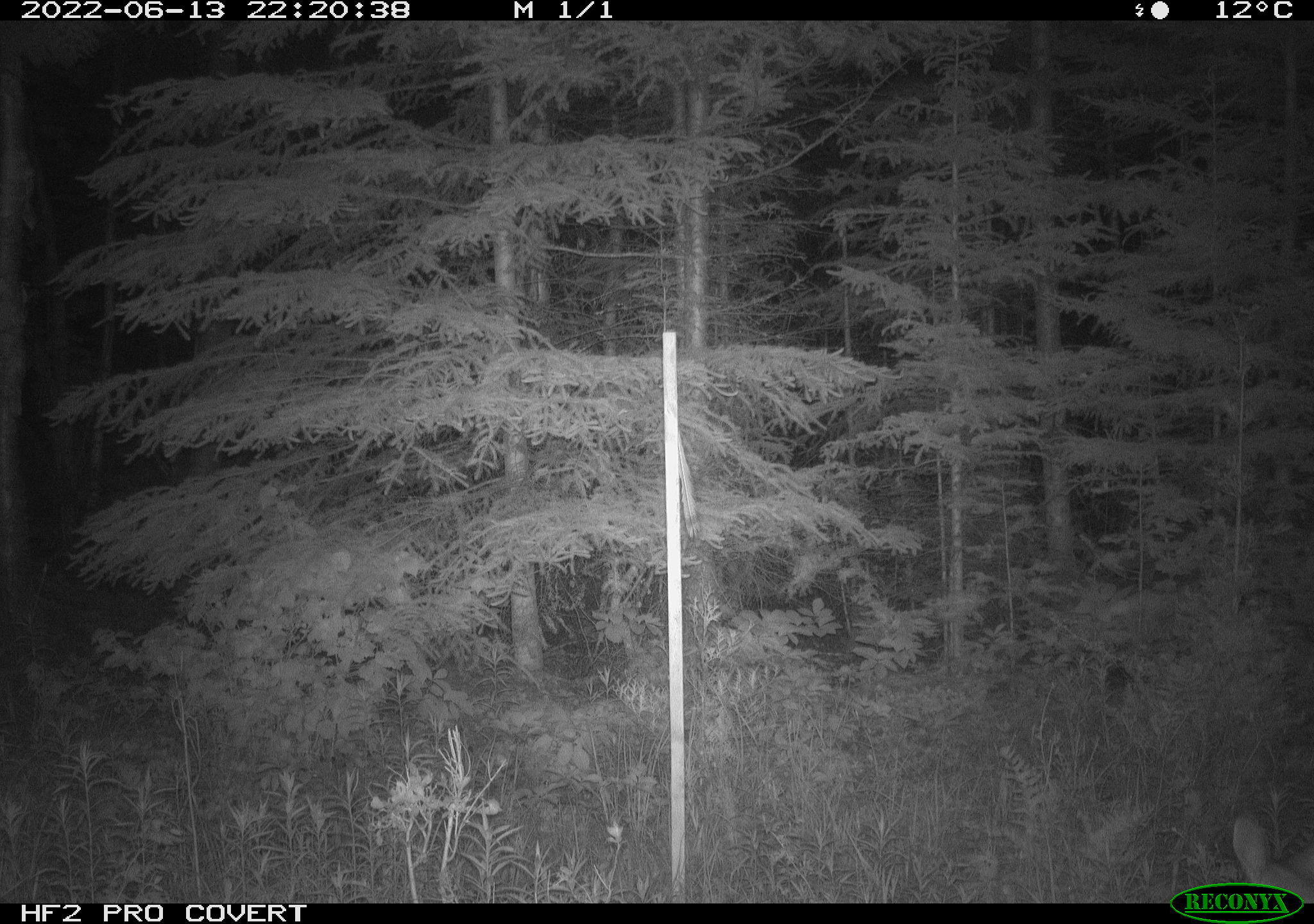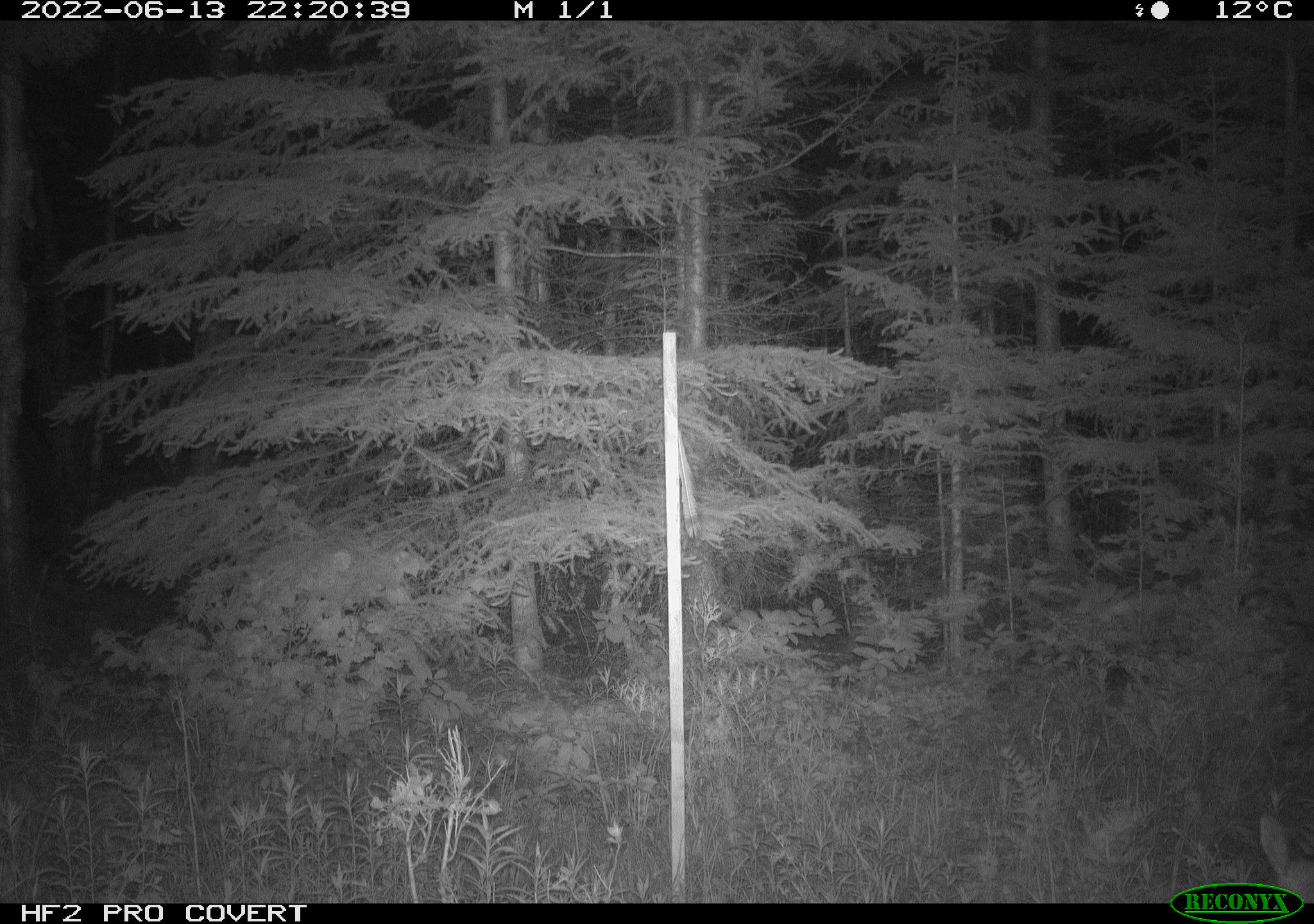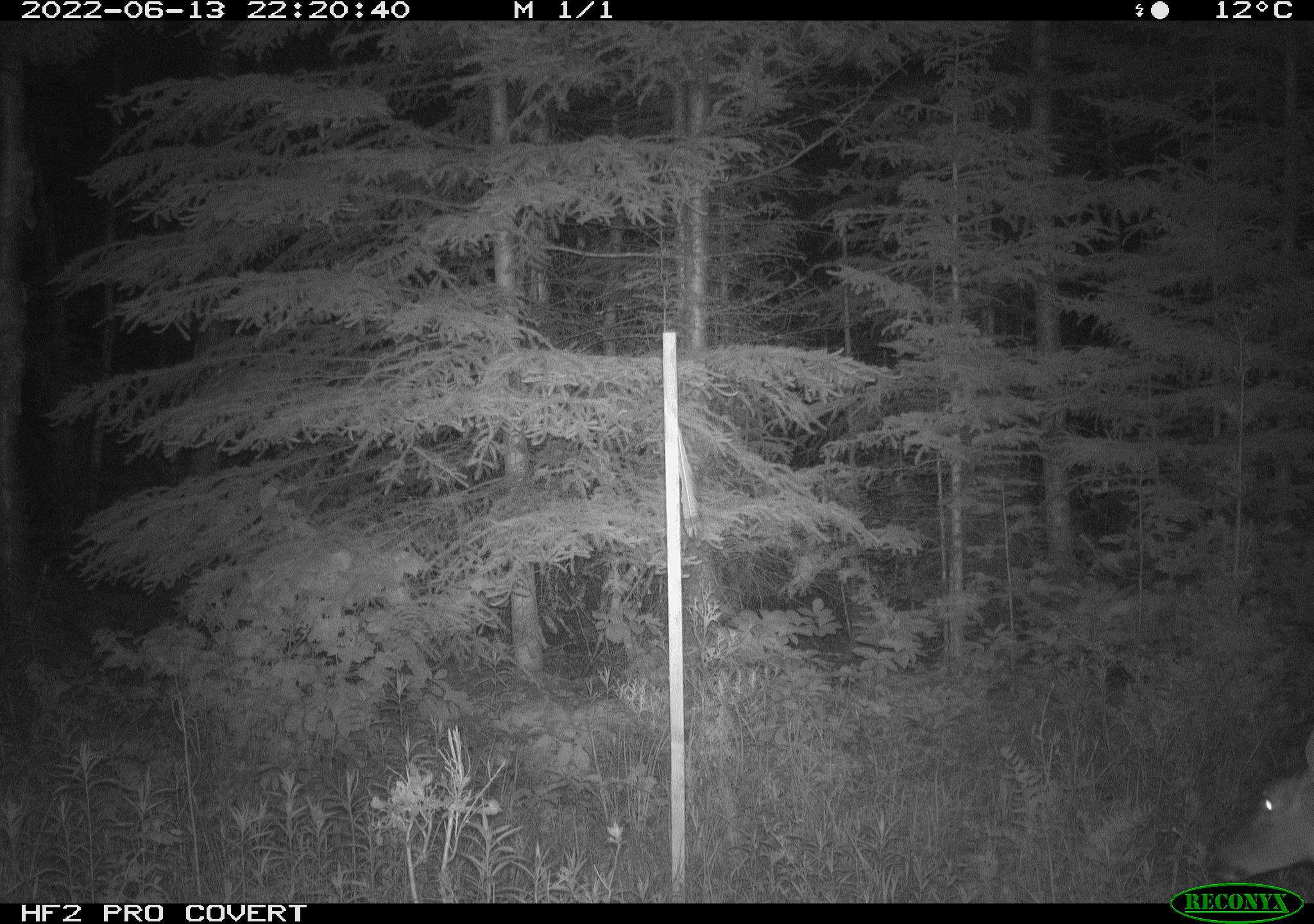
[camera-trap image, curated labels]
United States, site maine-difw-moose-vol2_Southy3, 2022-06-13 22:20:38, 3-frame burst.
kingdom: Animalia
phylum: Chordata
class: Mammalia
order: Artiodactyla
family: Cervidae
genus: Odocoileus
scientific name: Odocoileus virginianus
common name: white-tailed deer